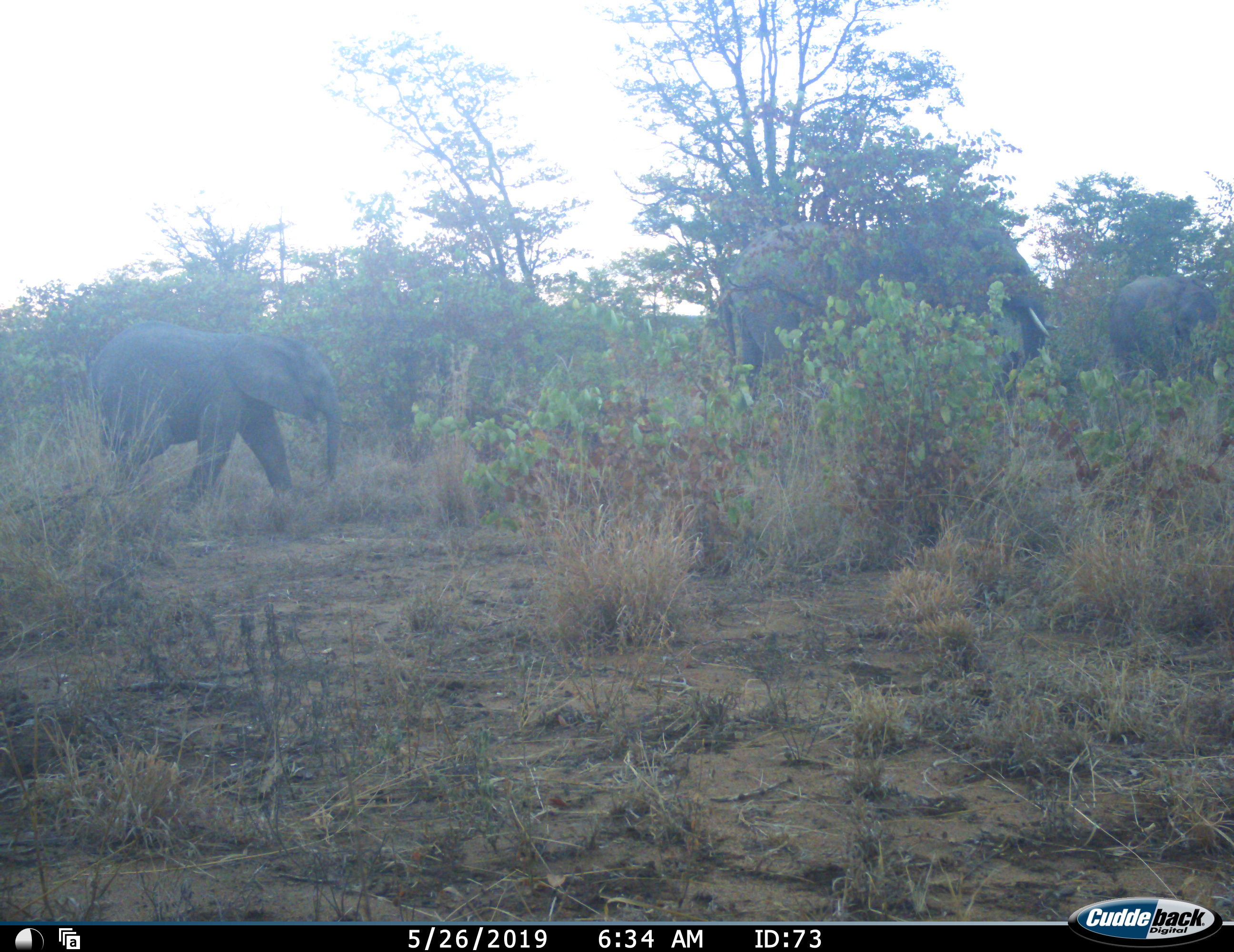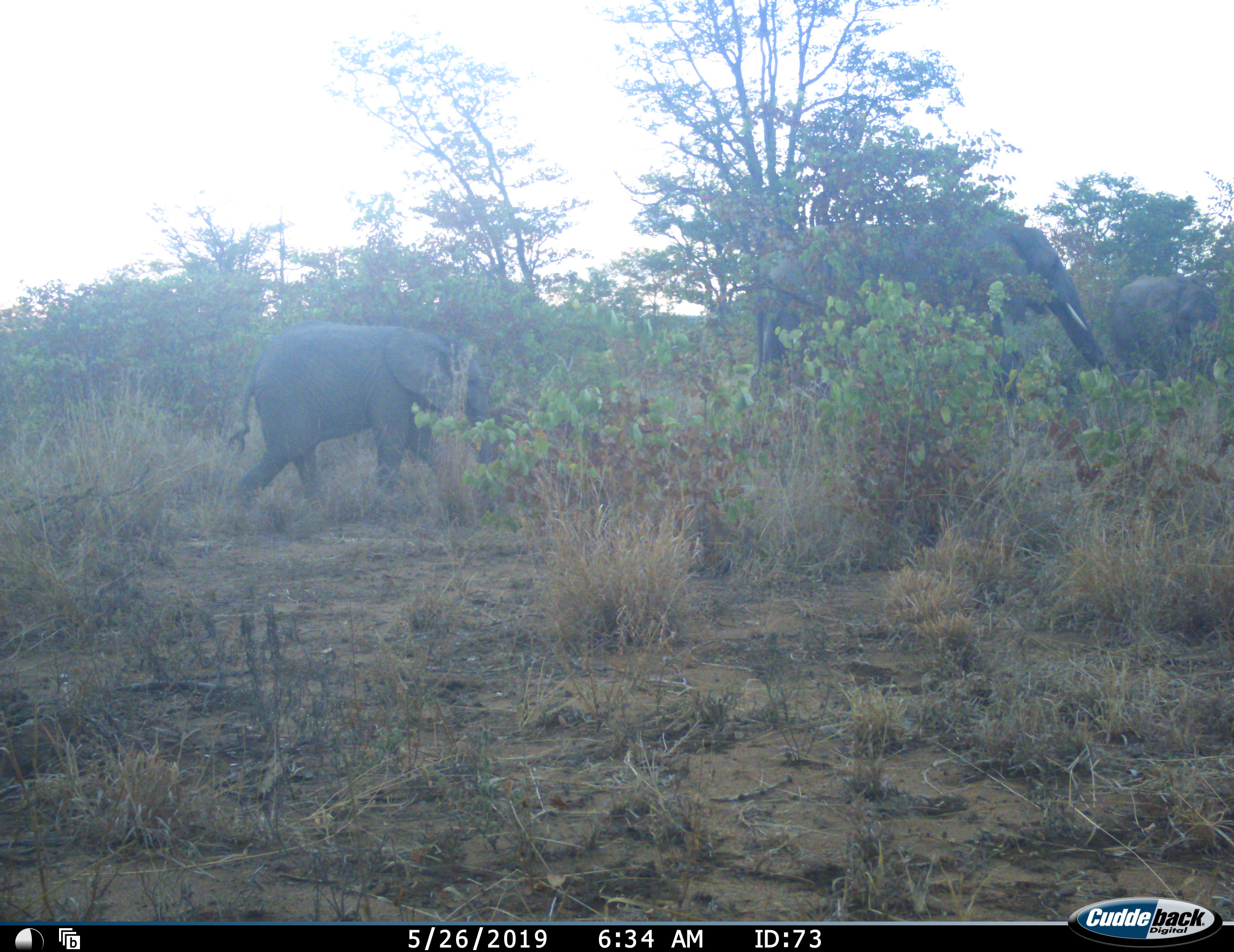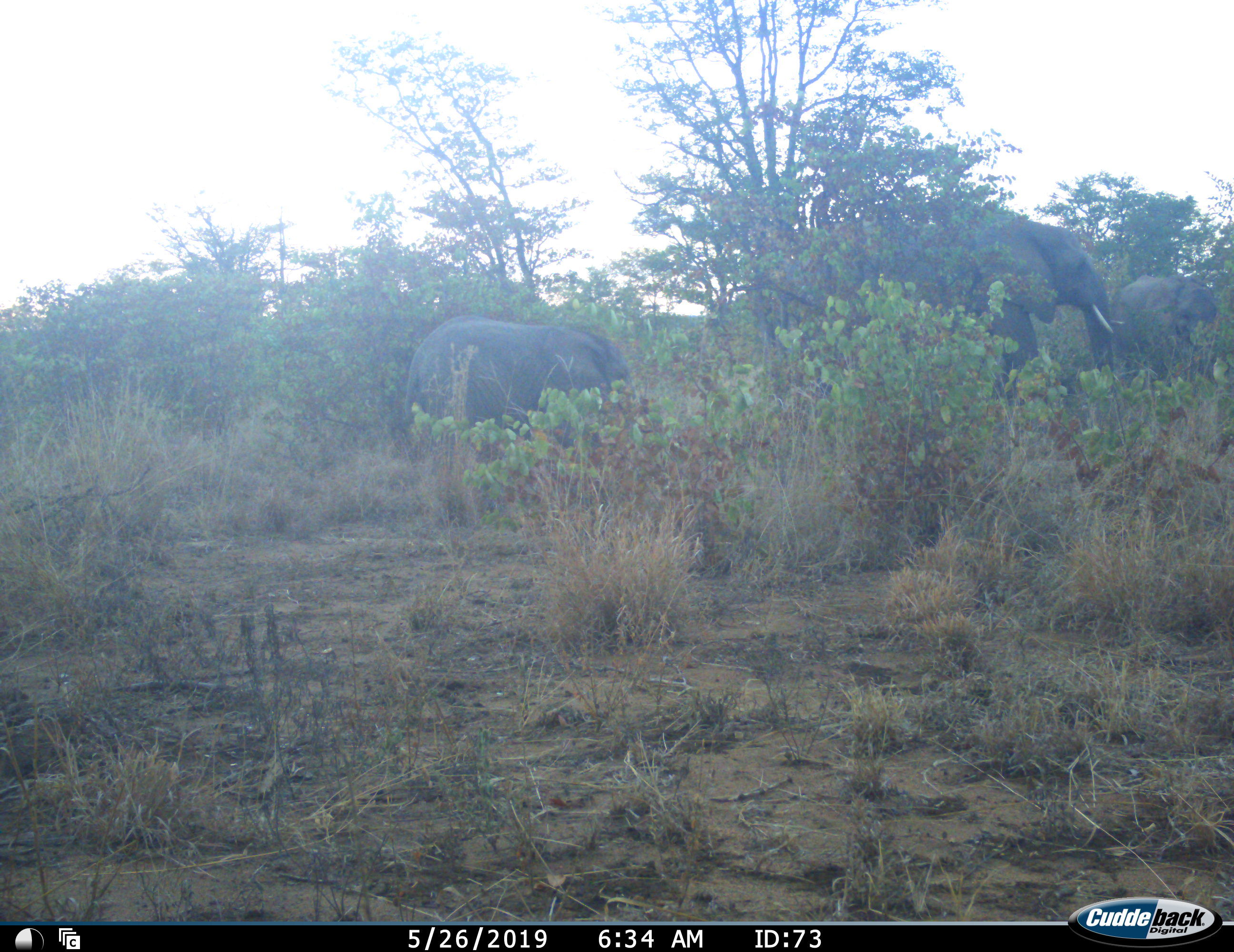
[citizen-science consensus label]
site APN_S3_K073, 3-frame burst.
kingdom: Animalia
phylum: Chordata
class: Mammalia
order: Proboscidea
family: Elephantidae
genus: Loxodonta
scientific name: Loxodonta africana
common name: african bush elephant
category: elephant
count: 3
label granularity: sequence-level